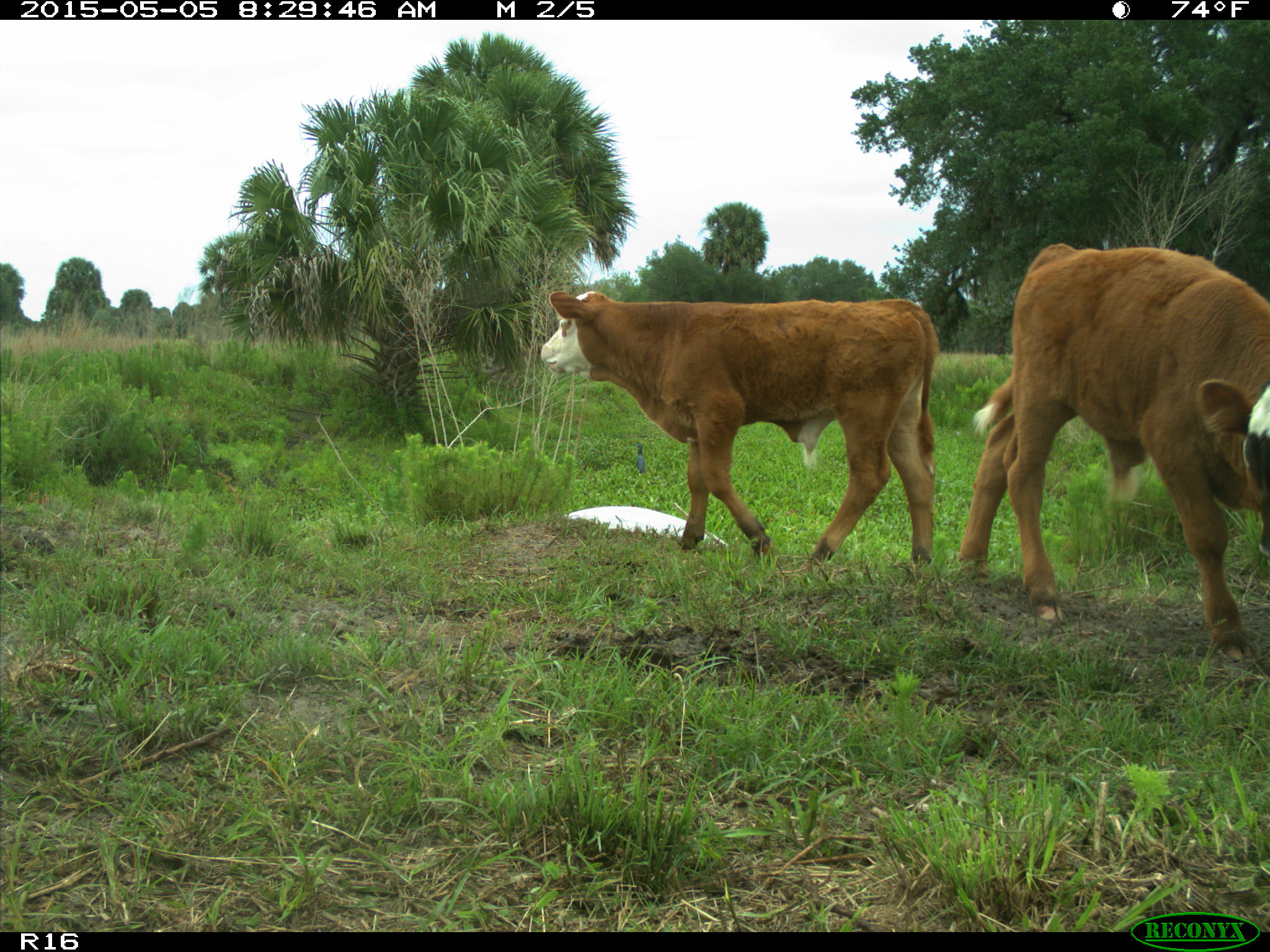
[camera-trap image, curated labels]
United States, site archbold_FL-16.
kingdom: Animalia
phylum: Chordata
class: Mammalia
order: Artiodactyla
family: Bovidae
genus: Bos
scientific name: Bos taurus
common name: domestic cow